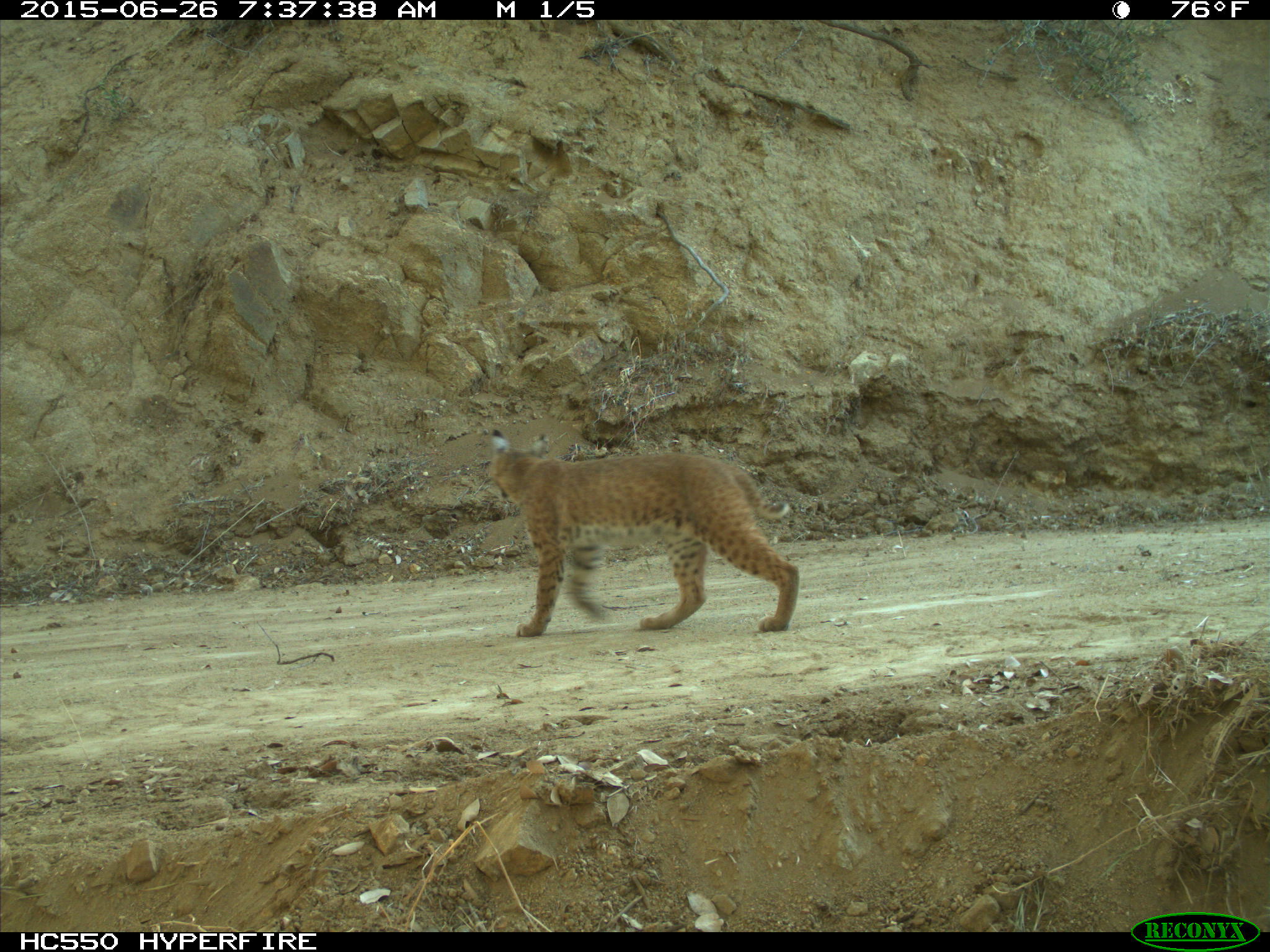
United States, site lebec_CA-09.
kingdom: Animalia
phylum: Chordata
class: Mammalia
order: Carnivora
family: Felidae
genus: Lynx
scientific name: Lynx rufus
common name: bobcat